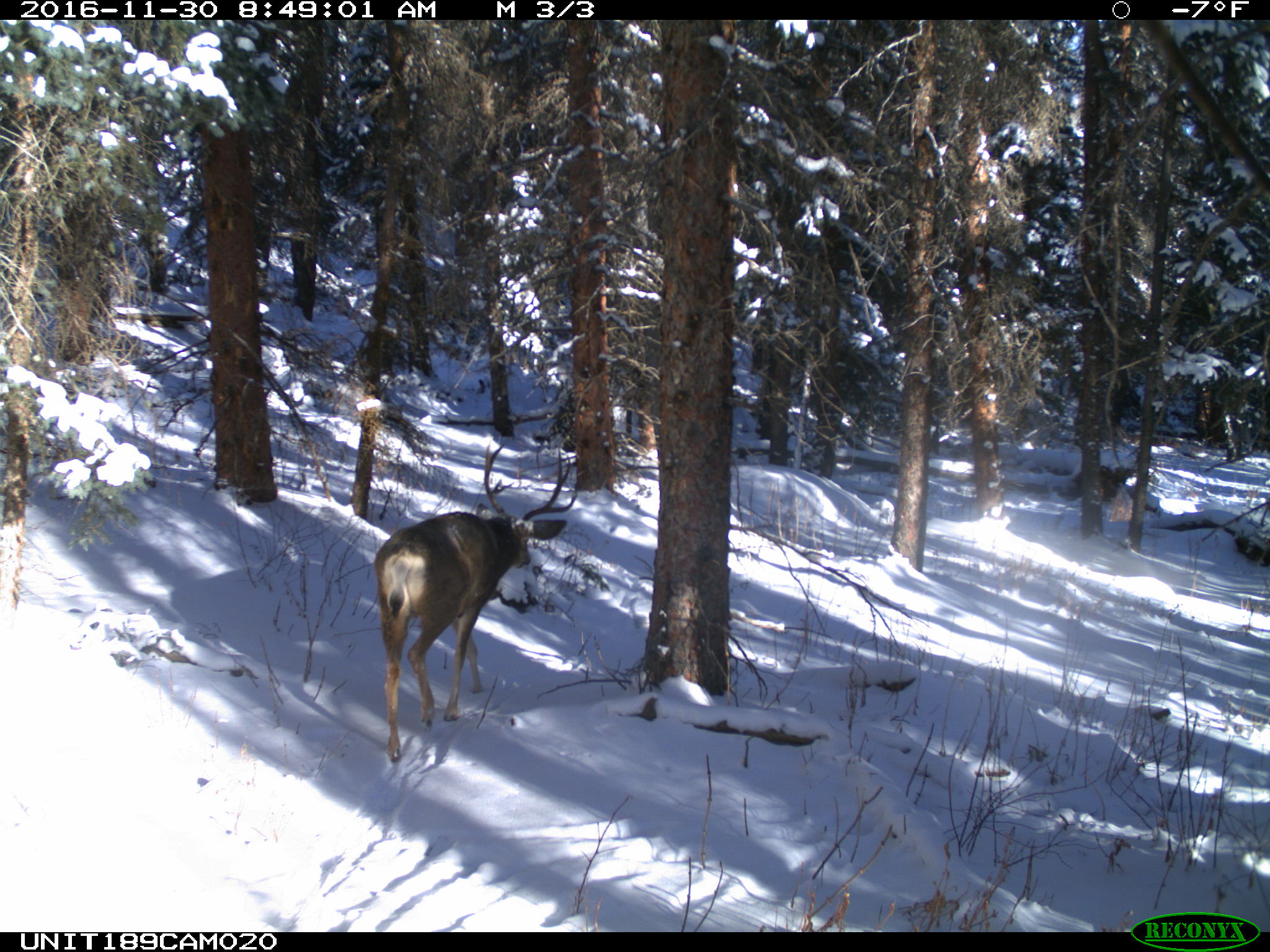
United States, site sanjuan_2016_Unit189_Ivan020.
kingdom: Animalia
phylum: Chordata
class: Mammalia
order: Artiodactyla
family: Cervidae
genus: Odocoileus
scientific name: Odocoileus hemionus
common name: mule deer